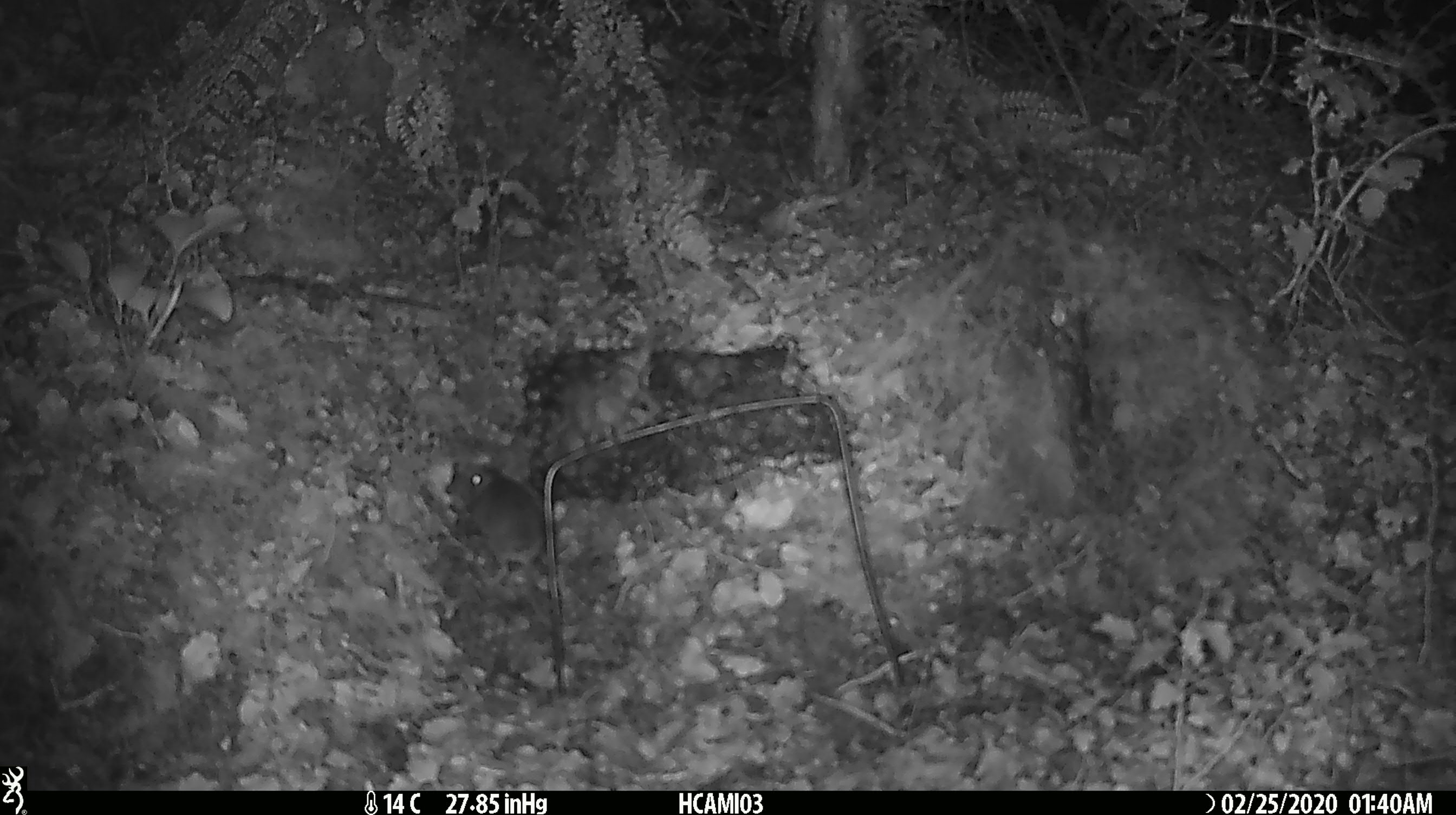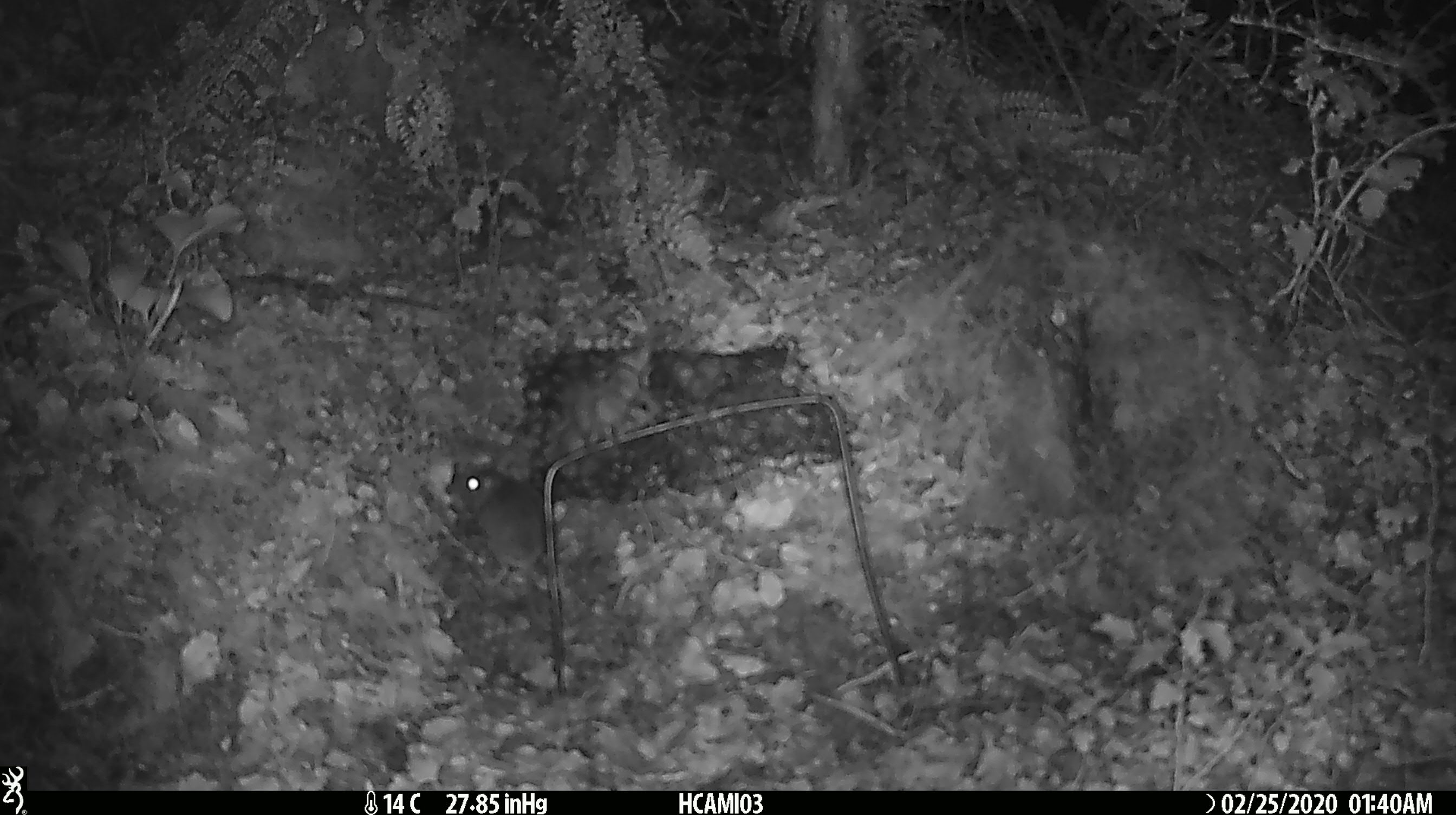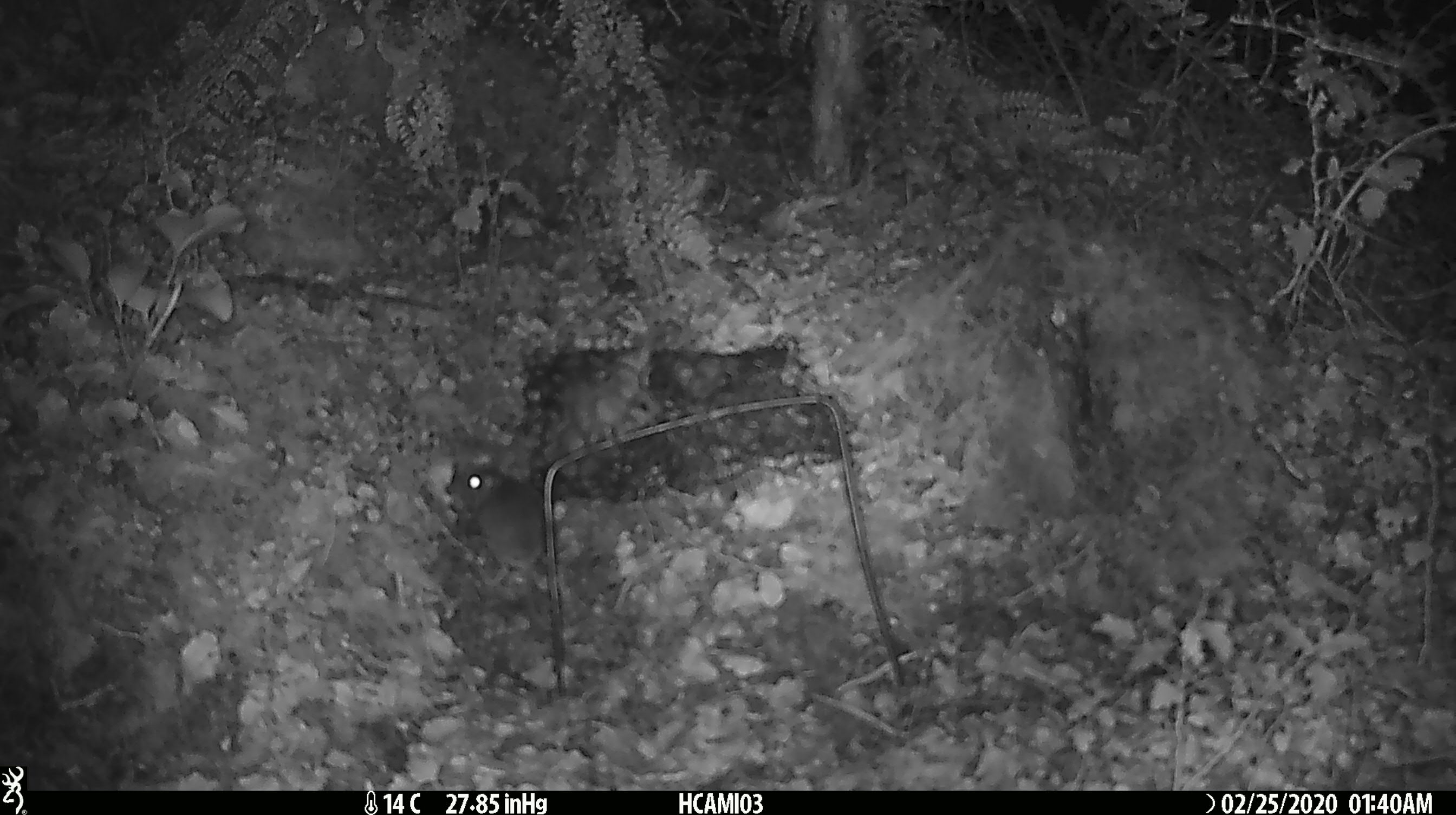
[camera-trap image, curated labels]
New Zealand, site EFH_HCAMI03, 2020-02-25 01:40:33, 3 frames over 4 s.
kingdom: Animalia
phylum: Chordata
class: Mammalia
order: Rodentia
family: Muridae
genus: Mus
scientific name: Mus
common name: mouse